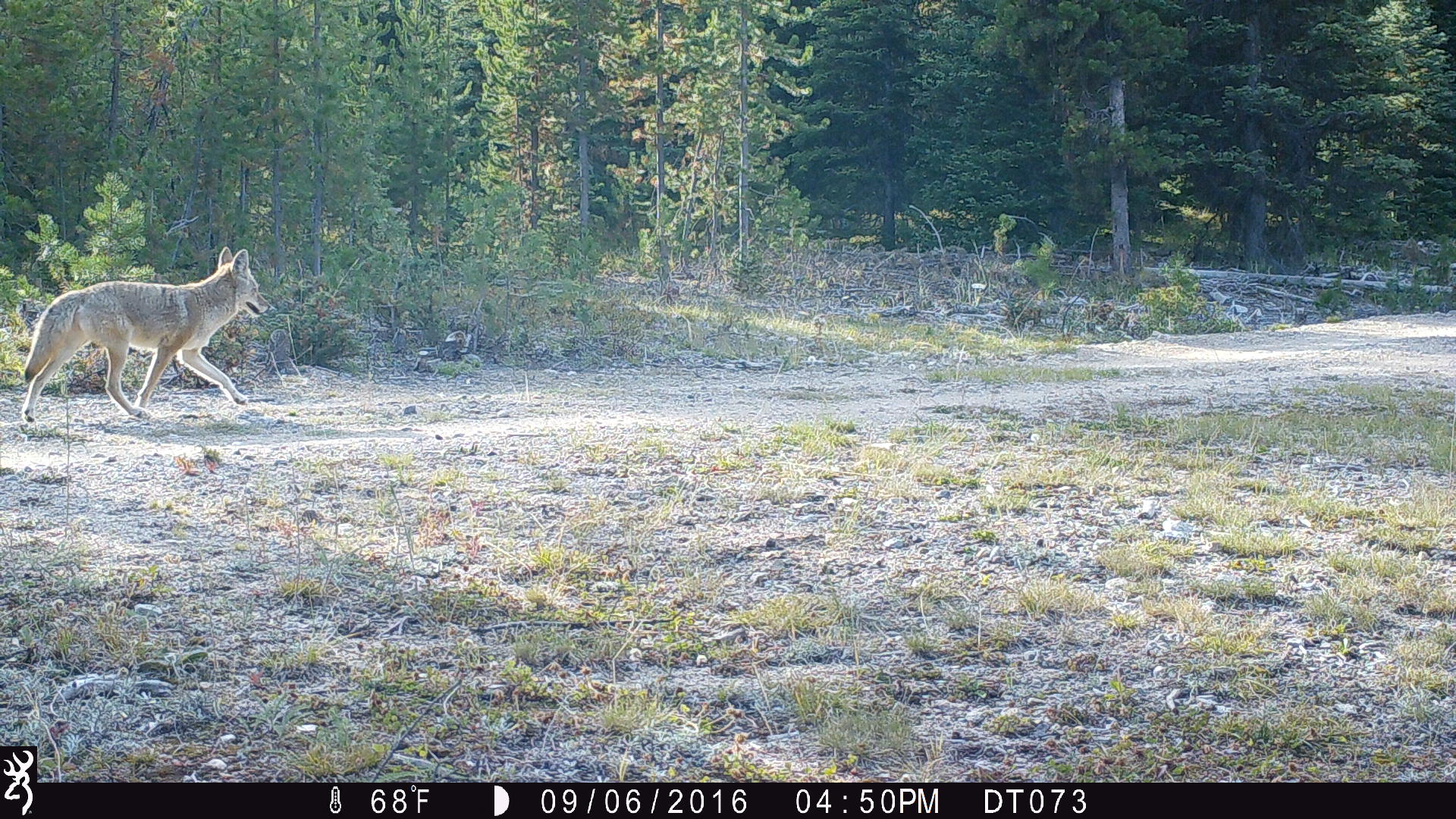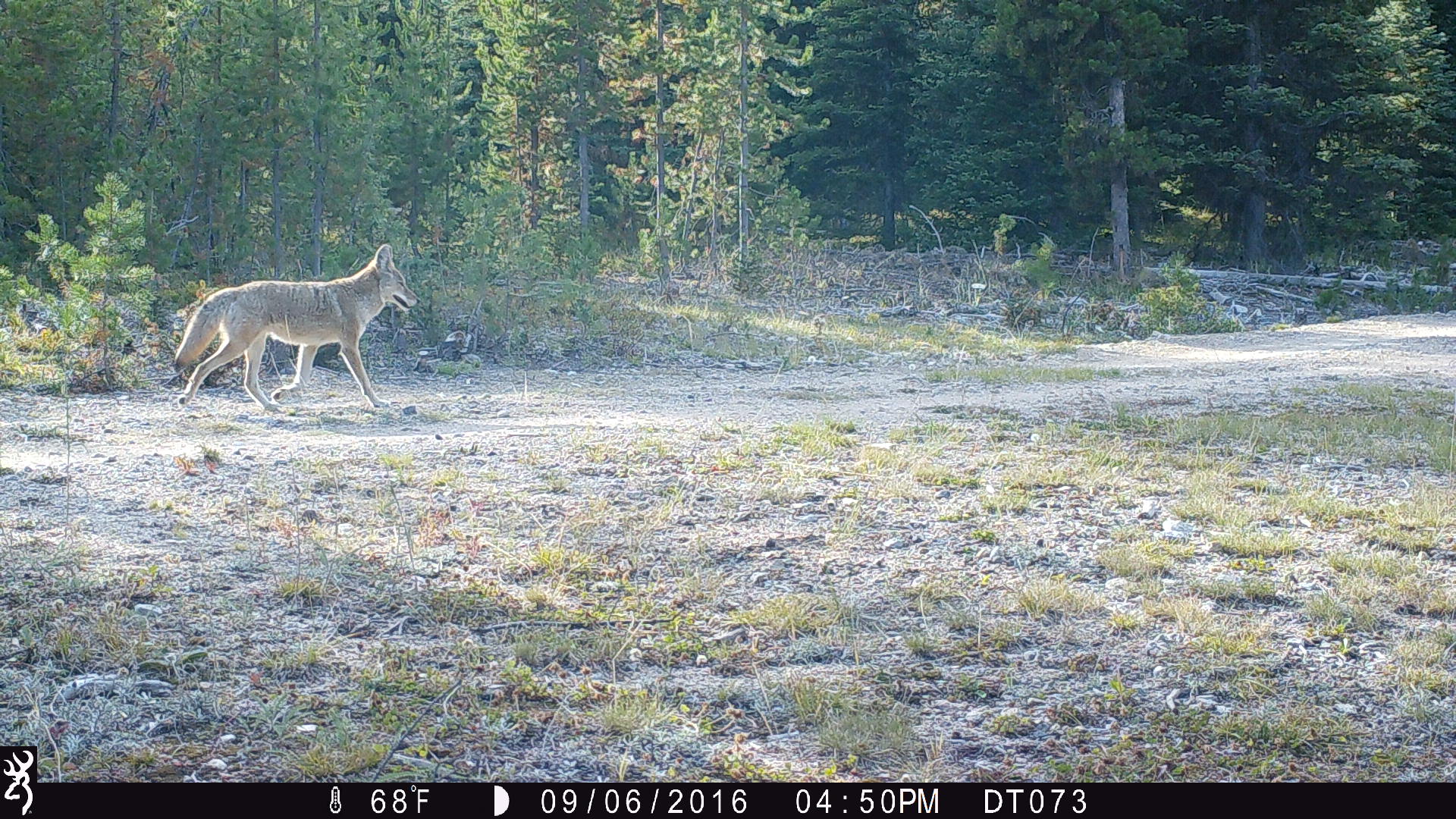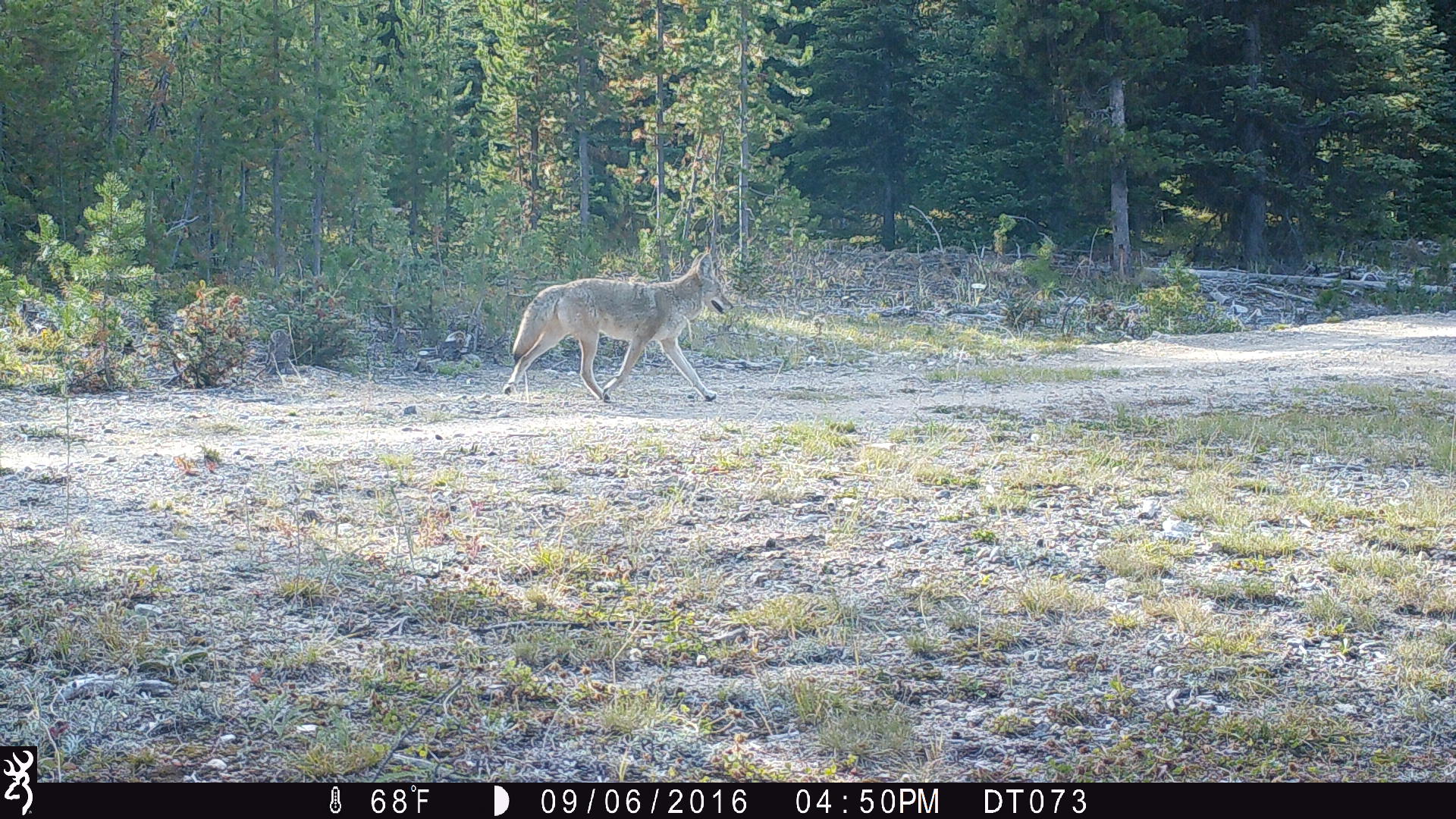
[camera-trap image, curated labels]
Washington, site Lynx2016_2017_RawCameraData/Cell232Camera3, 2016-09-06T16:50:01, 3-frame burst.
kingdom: Animalia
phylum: Chordata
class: Mammalia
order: Carnivora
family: Canidae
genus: Canis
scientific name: Canis latrans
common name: coyote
Canis latrans (coyote). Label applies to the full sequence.